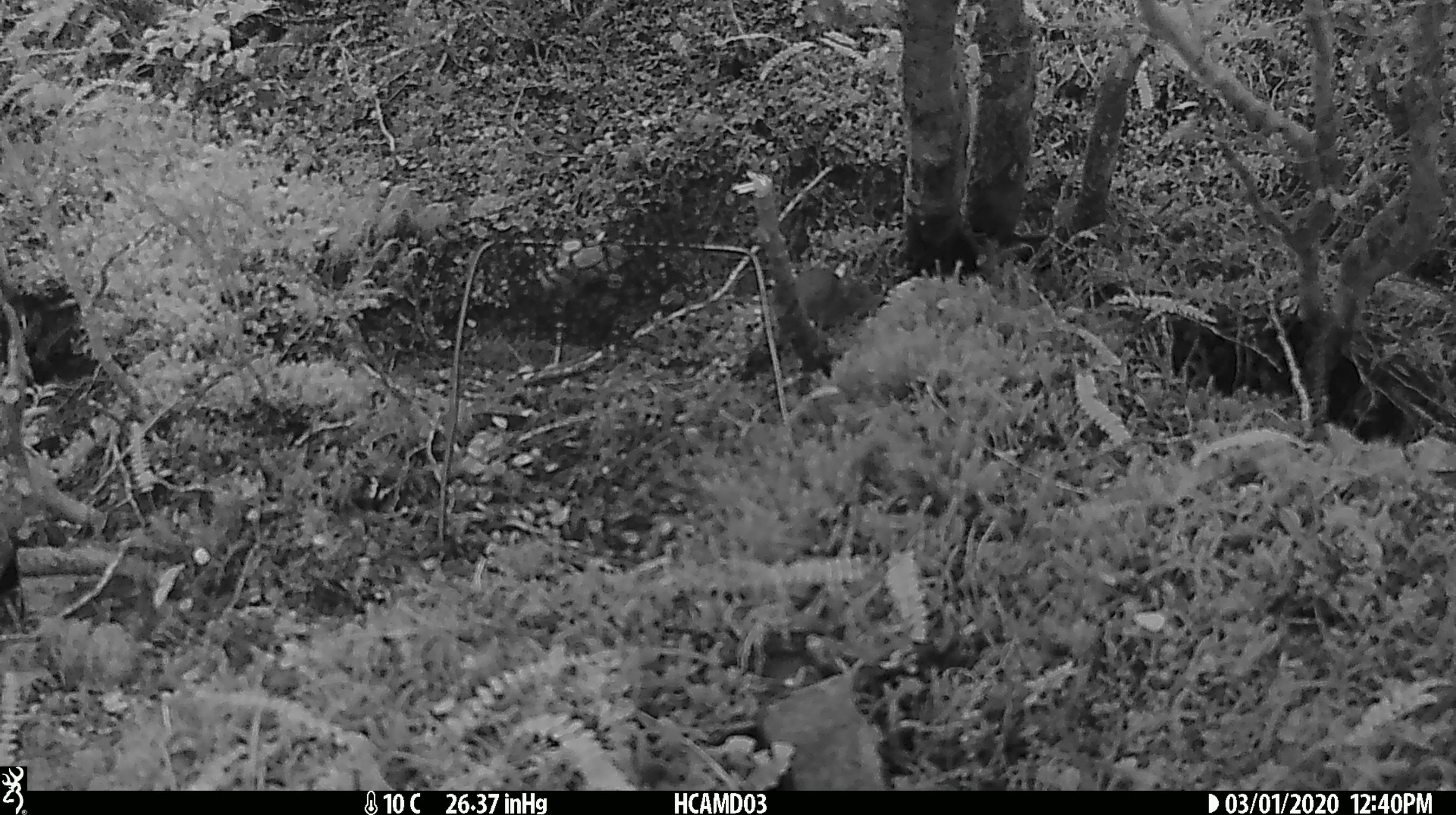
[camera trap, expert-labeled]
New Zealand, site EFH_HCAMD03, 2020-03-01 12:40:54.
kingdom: Animalia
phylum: Chordata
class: Mammalia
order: Rodentia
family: Muridae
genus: Mus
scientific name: Mus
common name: mouse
Mouse (Mus).